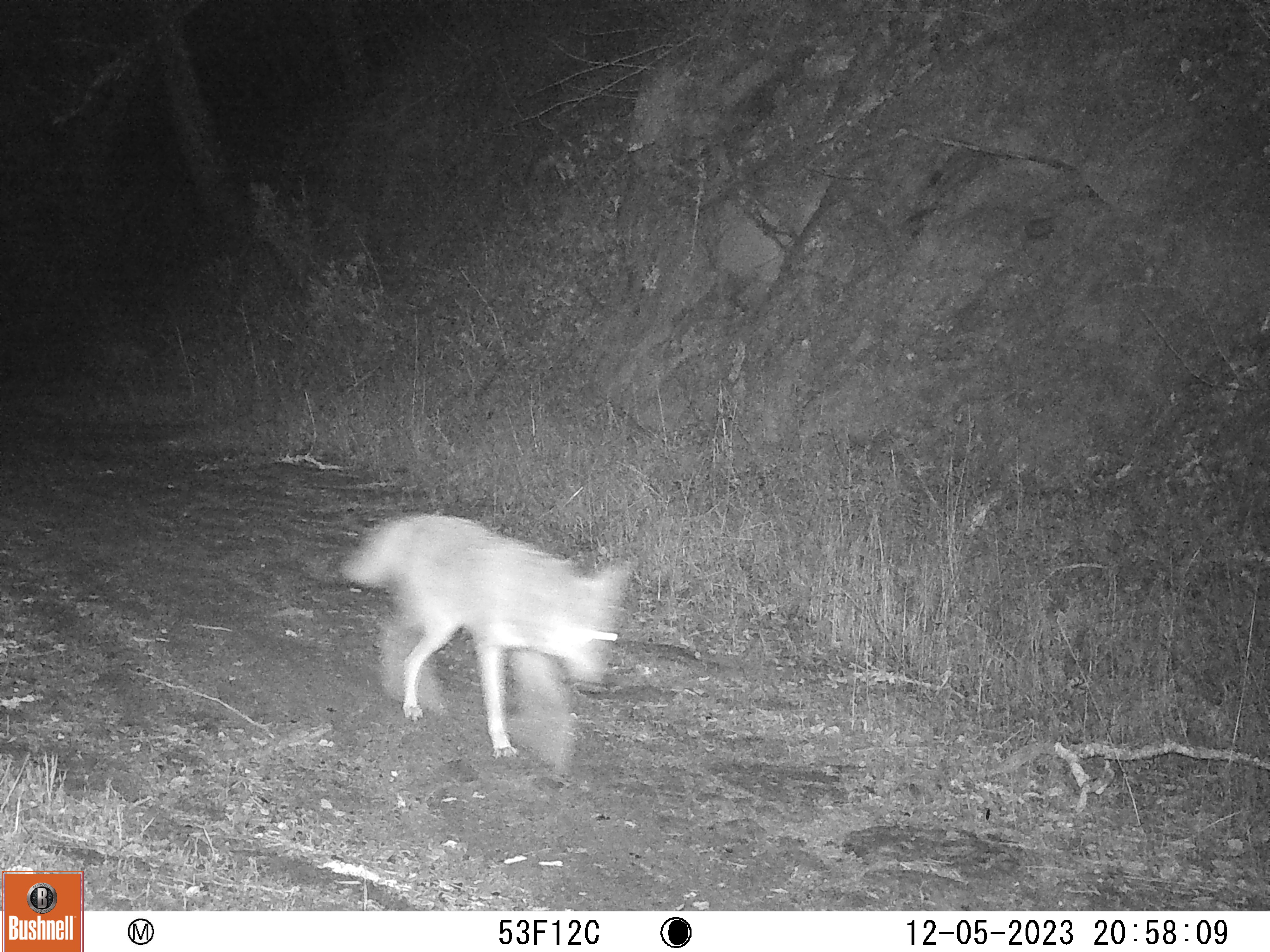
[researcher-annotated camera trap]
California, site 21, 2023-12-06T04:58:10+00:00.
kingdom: Animalia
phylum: Chordata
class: Mammalia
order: Carnivora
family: Canidae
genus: Canis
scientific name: Canis latrans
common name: coyote